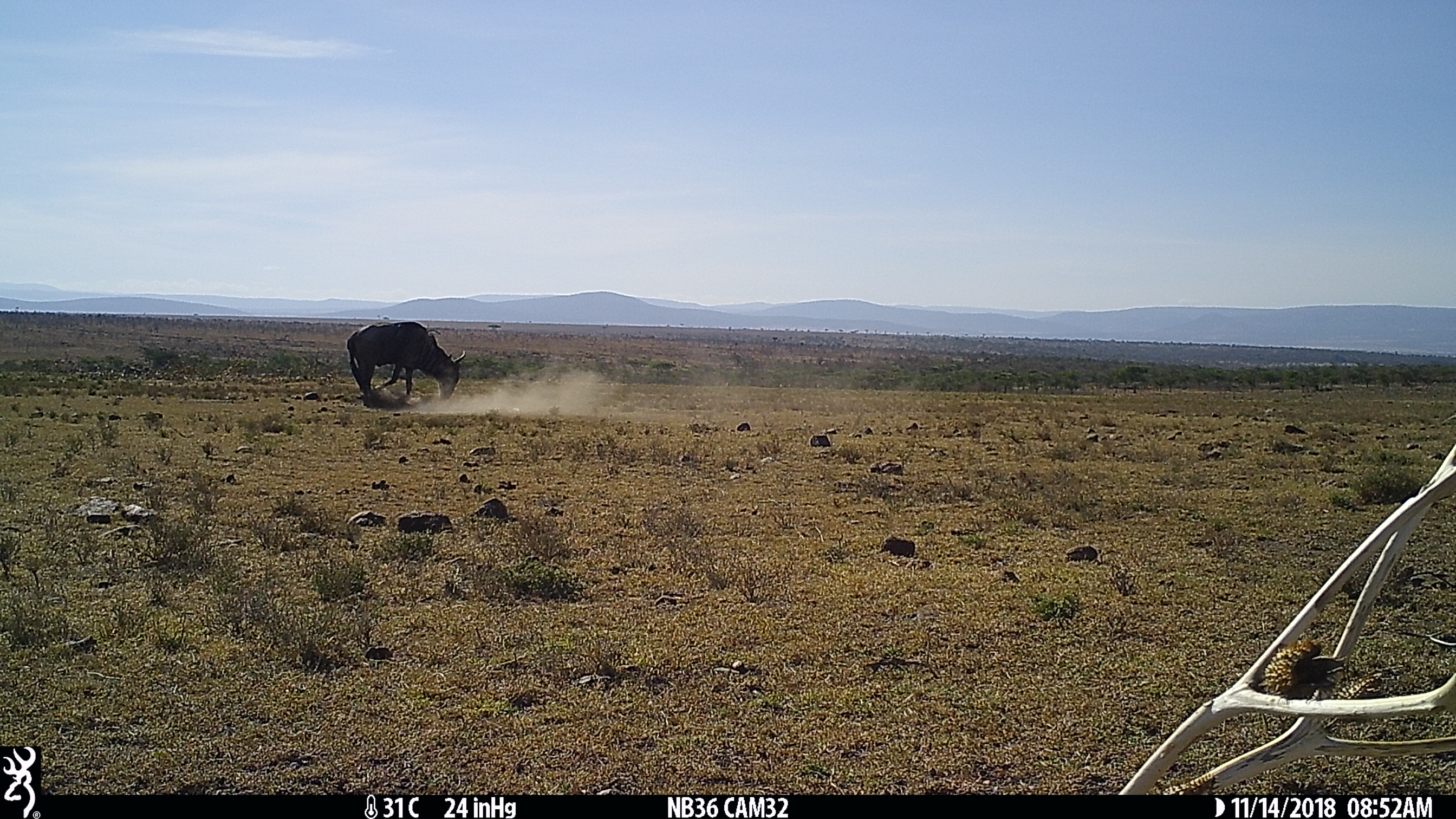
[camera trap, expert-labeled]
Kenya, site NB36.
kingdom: Animalia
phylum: Chordata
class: Mammalia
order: Artiodactyla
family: Bovidae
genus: Connochaetes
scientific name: Connochaetes taurinus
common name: blue wildebeest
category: wildebeest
Wildebeest (blue wildebeest) (Connochaetes taurinus).